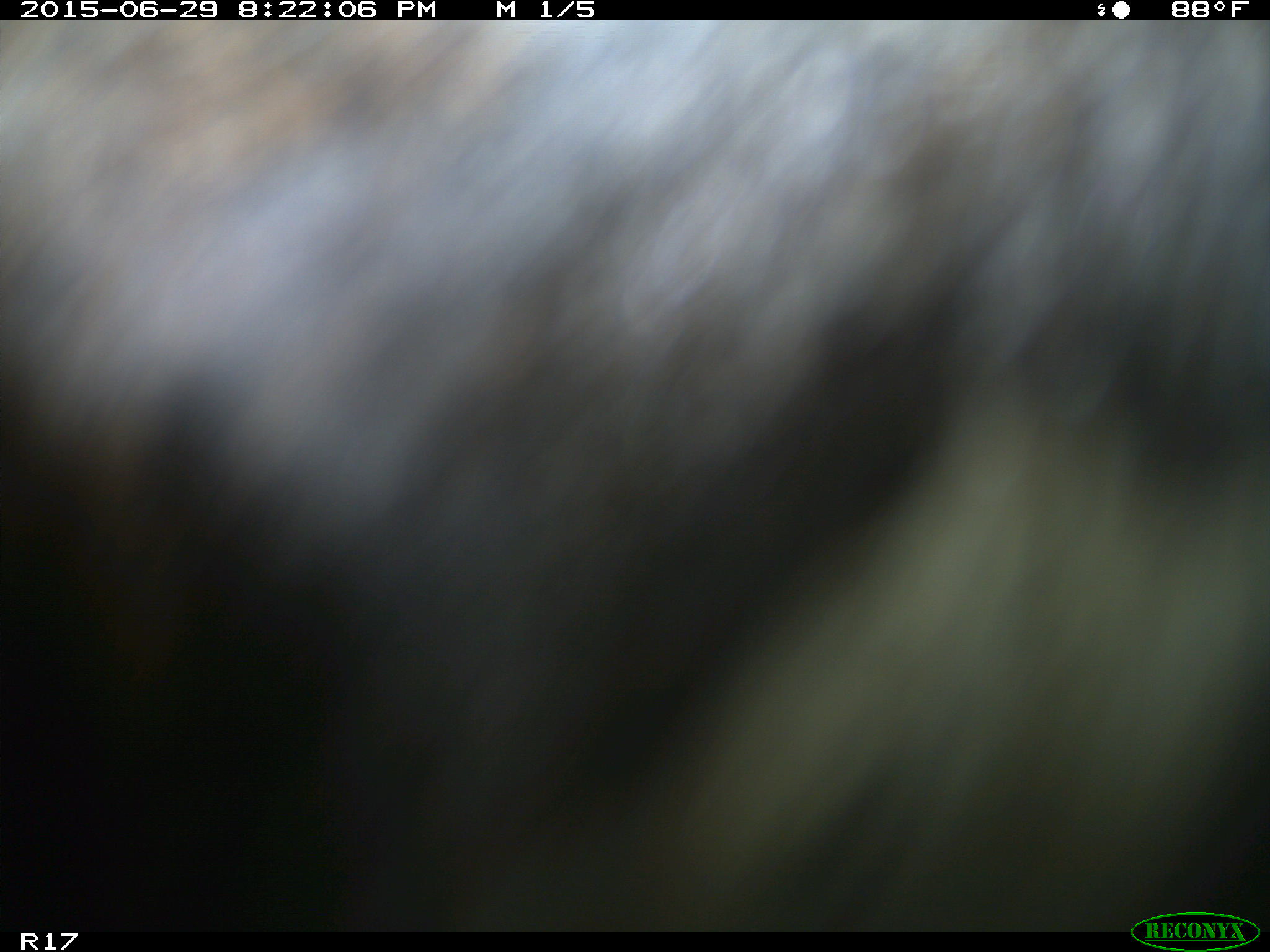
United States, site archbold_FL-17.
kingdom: Animalia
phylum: Chordata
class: Mammalia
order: Artiodactyla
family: Bovidae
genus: Bos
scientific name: Bos taurus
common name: domestic cow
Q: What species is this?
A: Bos taurus (domestic cow).